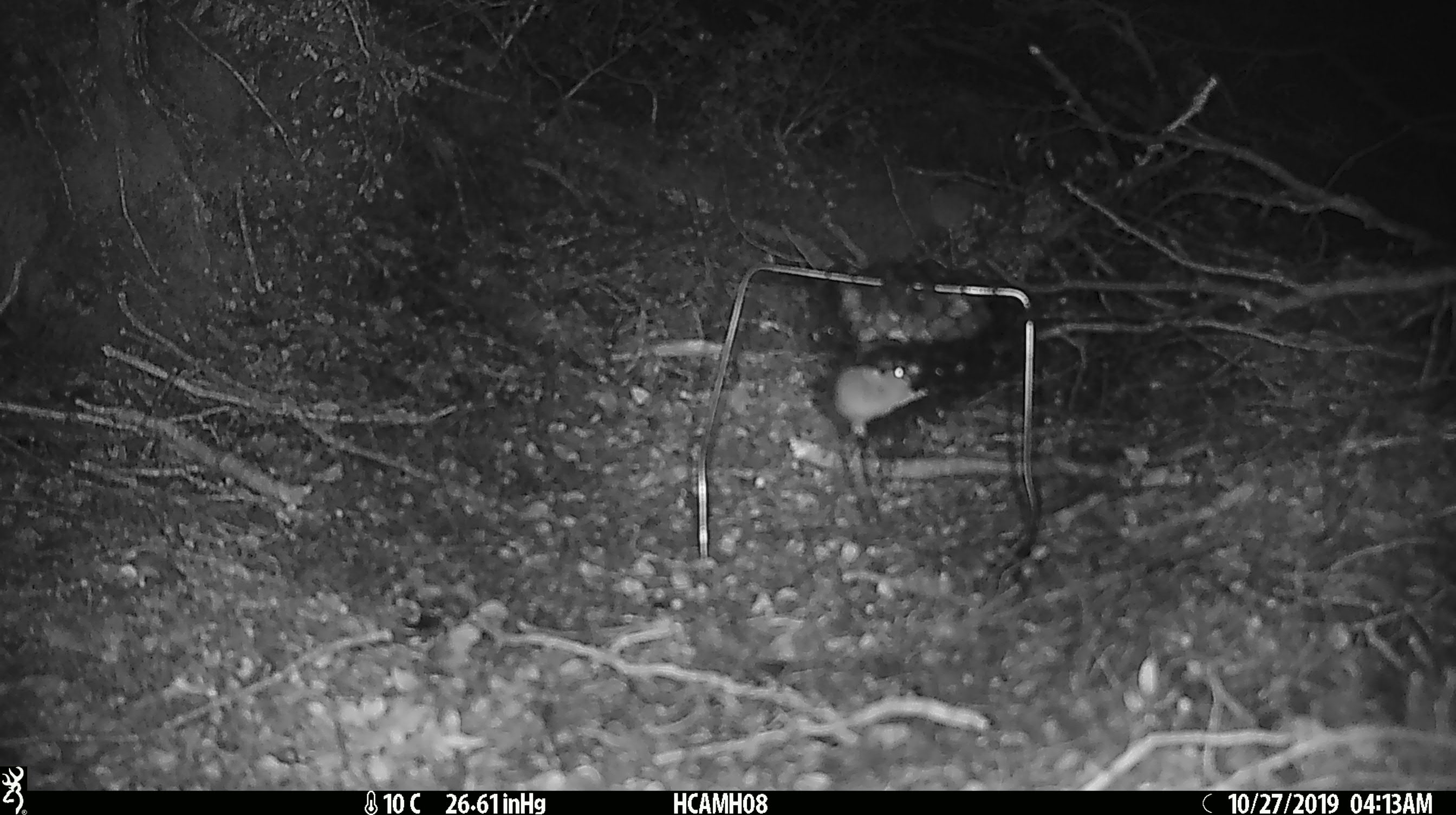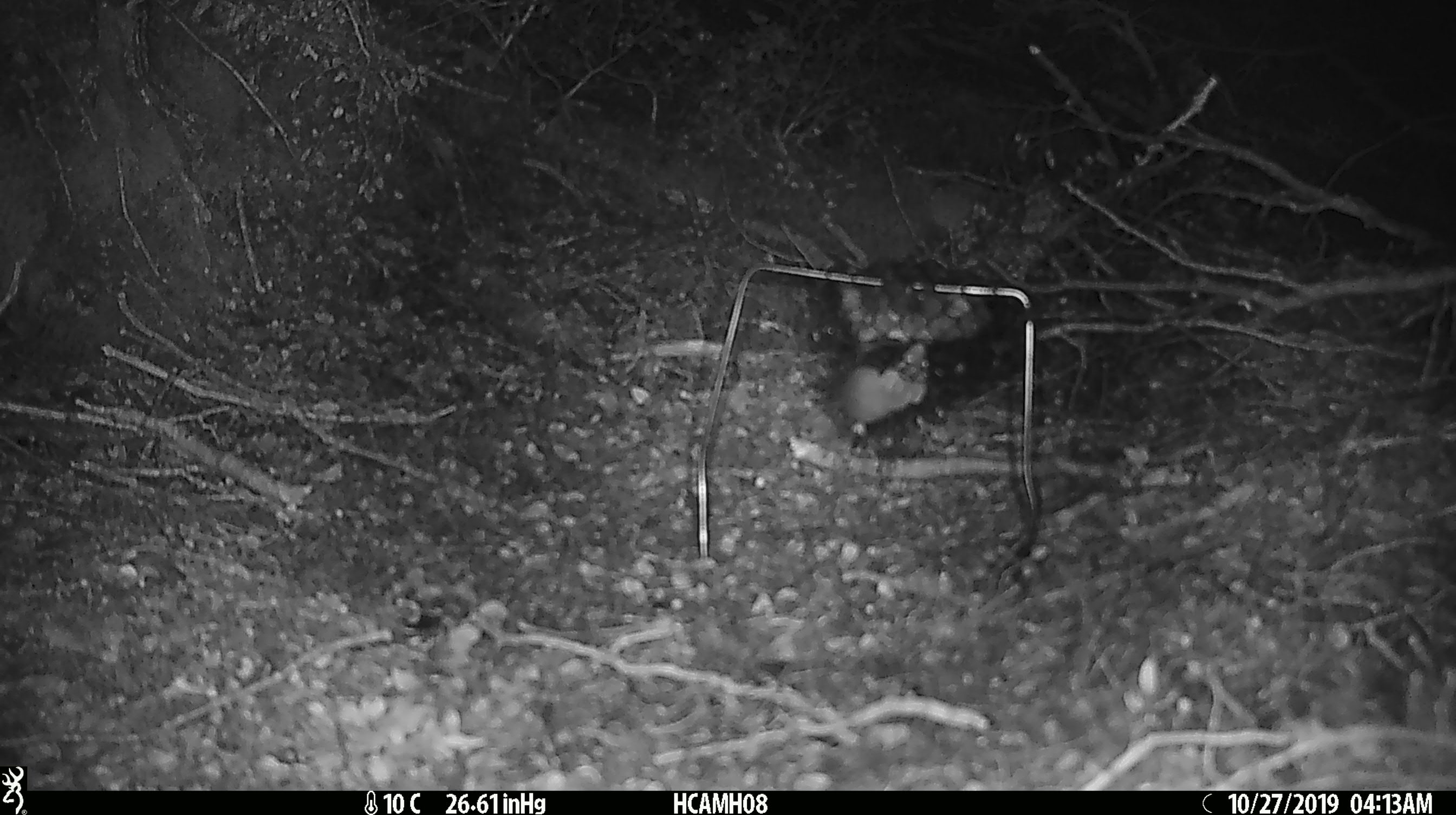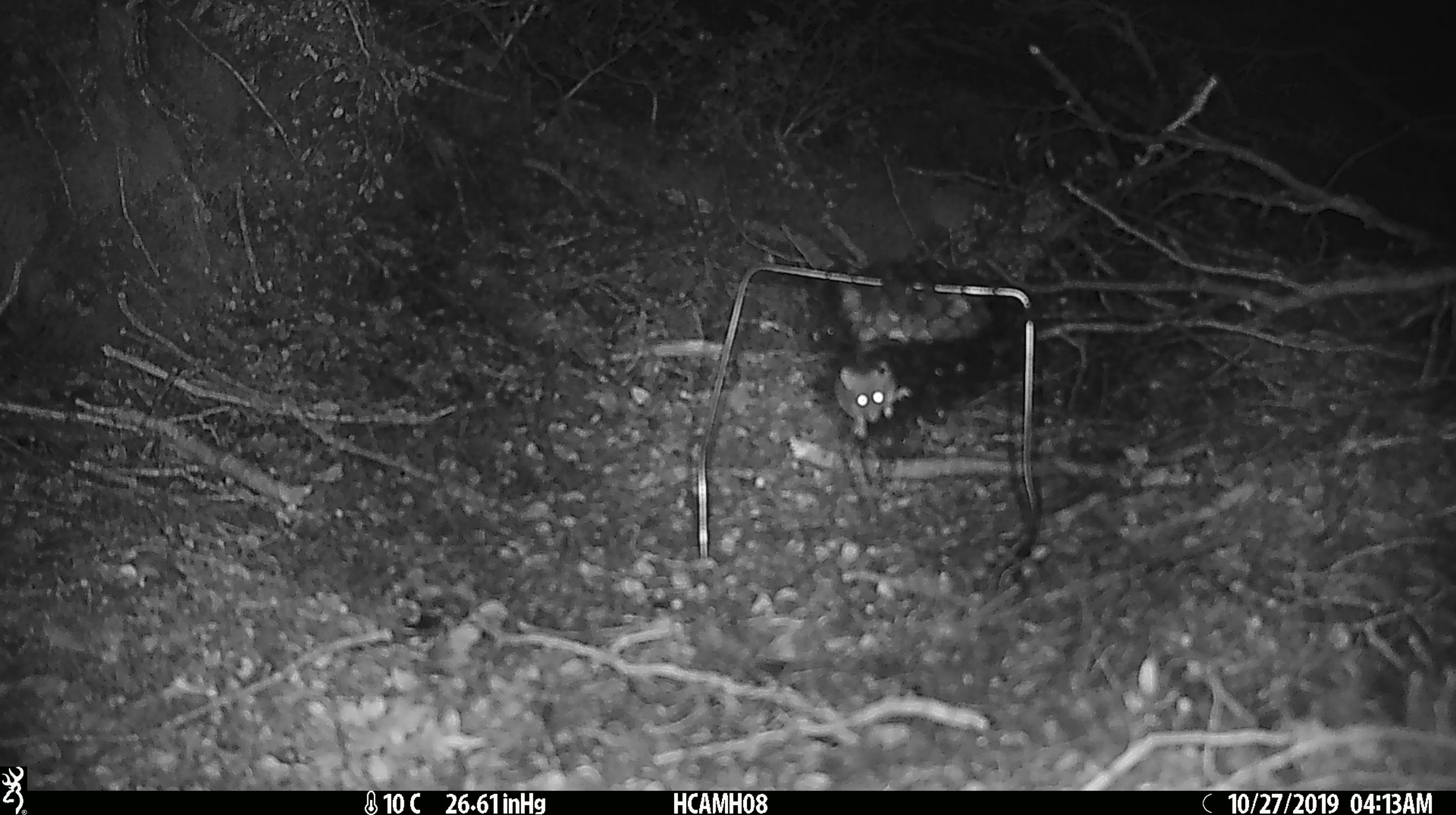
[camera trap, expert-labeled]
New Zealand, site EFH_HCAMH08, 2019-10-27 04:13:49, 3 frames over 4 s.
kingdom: Animalia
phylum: Chordata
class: Mammalia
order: Rodentia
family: Muridae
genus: Mus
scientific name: Mus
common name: mouse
Mouse (Mus).